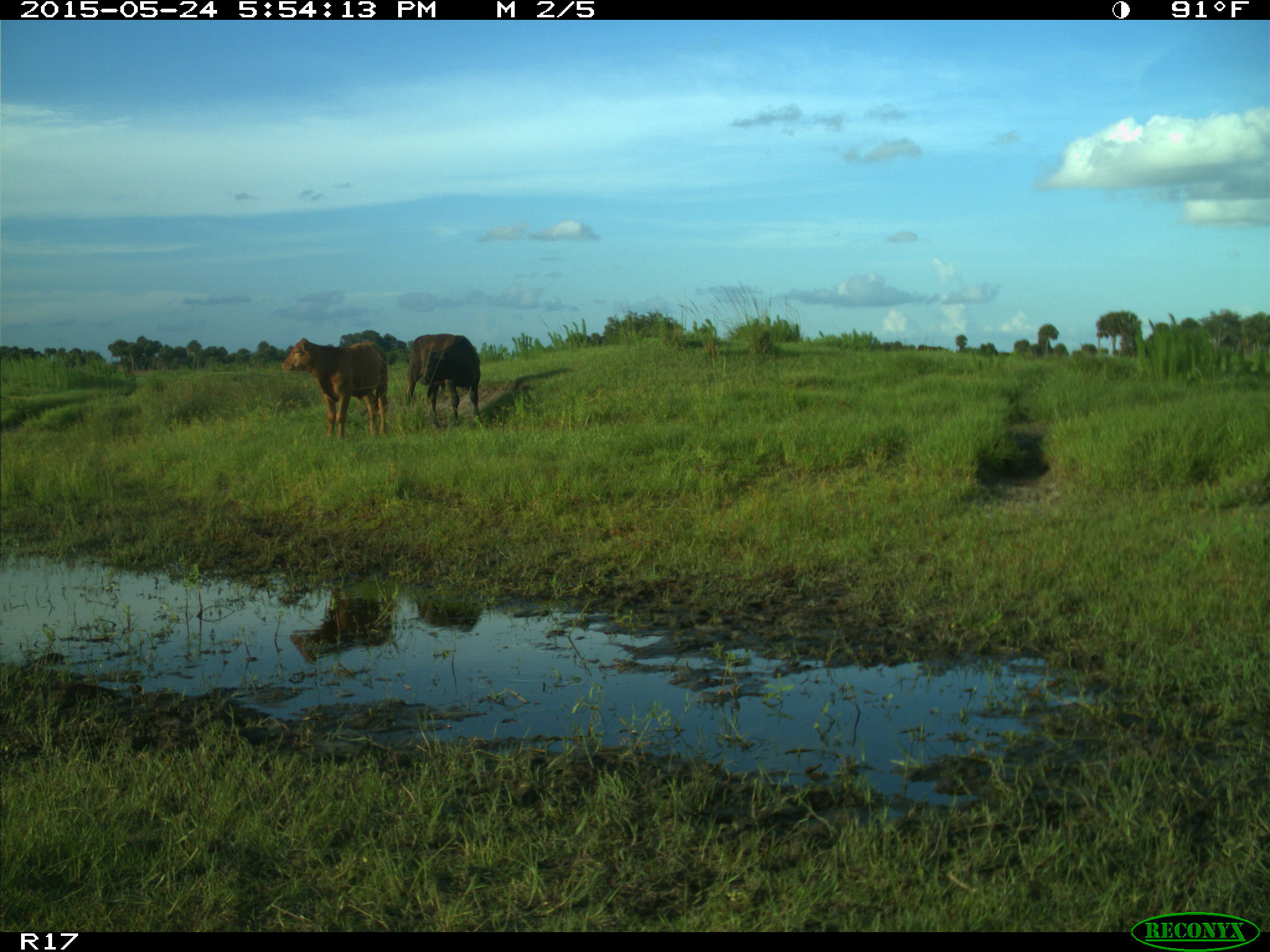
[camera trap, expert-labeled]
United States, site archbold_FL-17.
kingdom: Animalia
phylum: Chordata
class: Mammalia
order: Artiodactyla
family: Bovidae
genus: Bos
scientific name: Bos taurus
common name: domestic cow